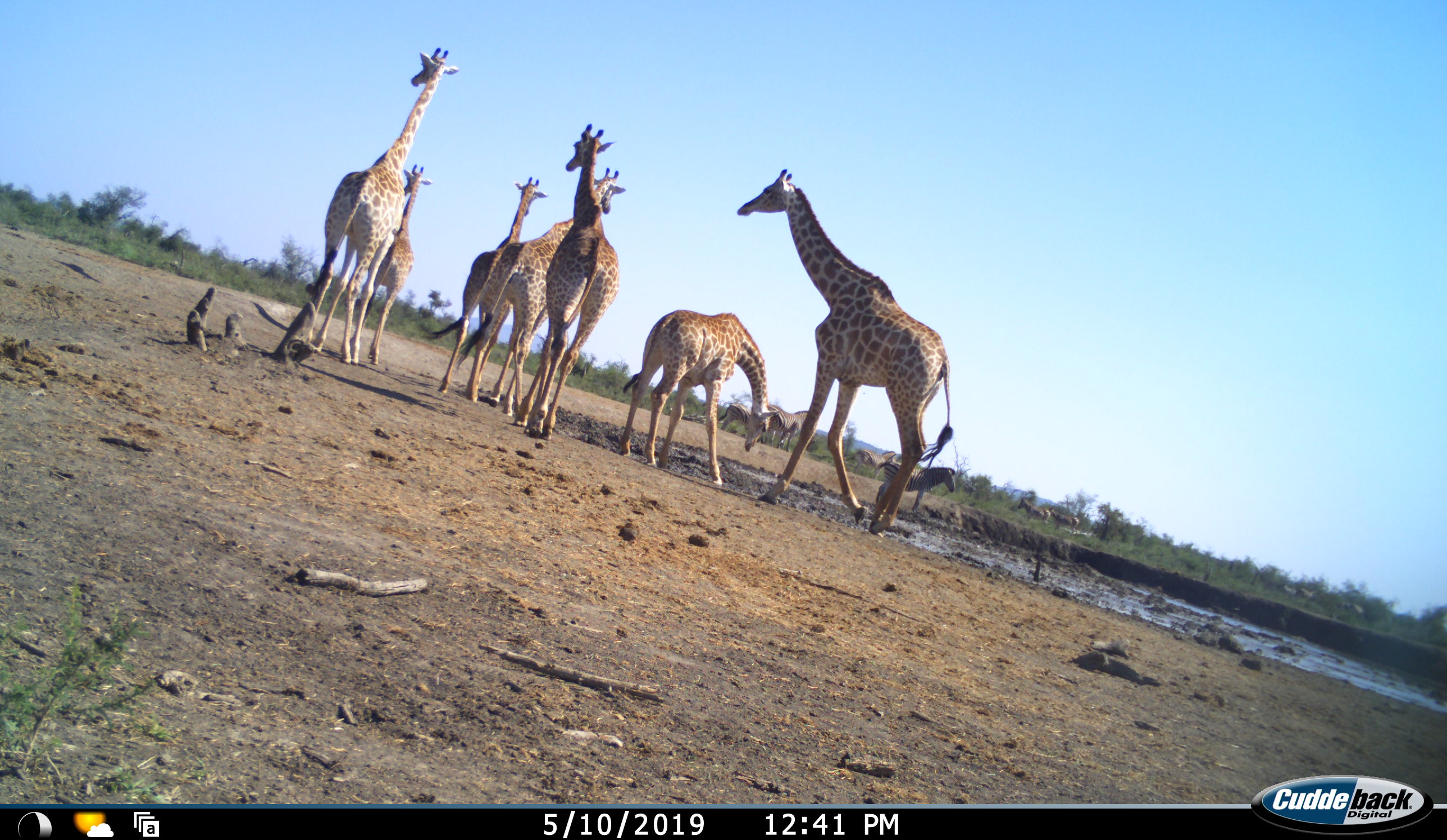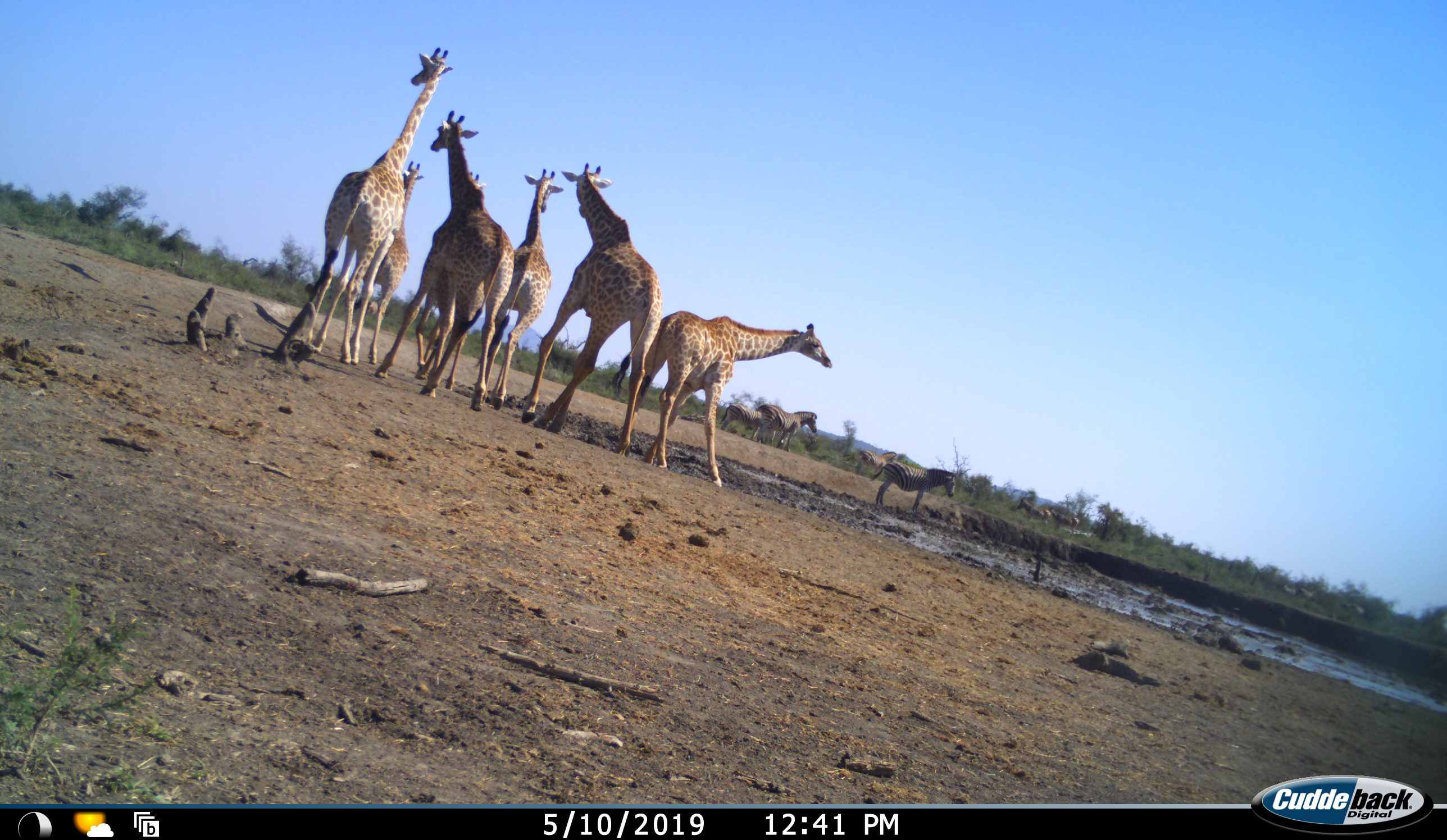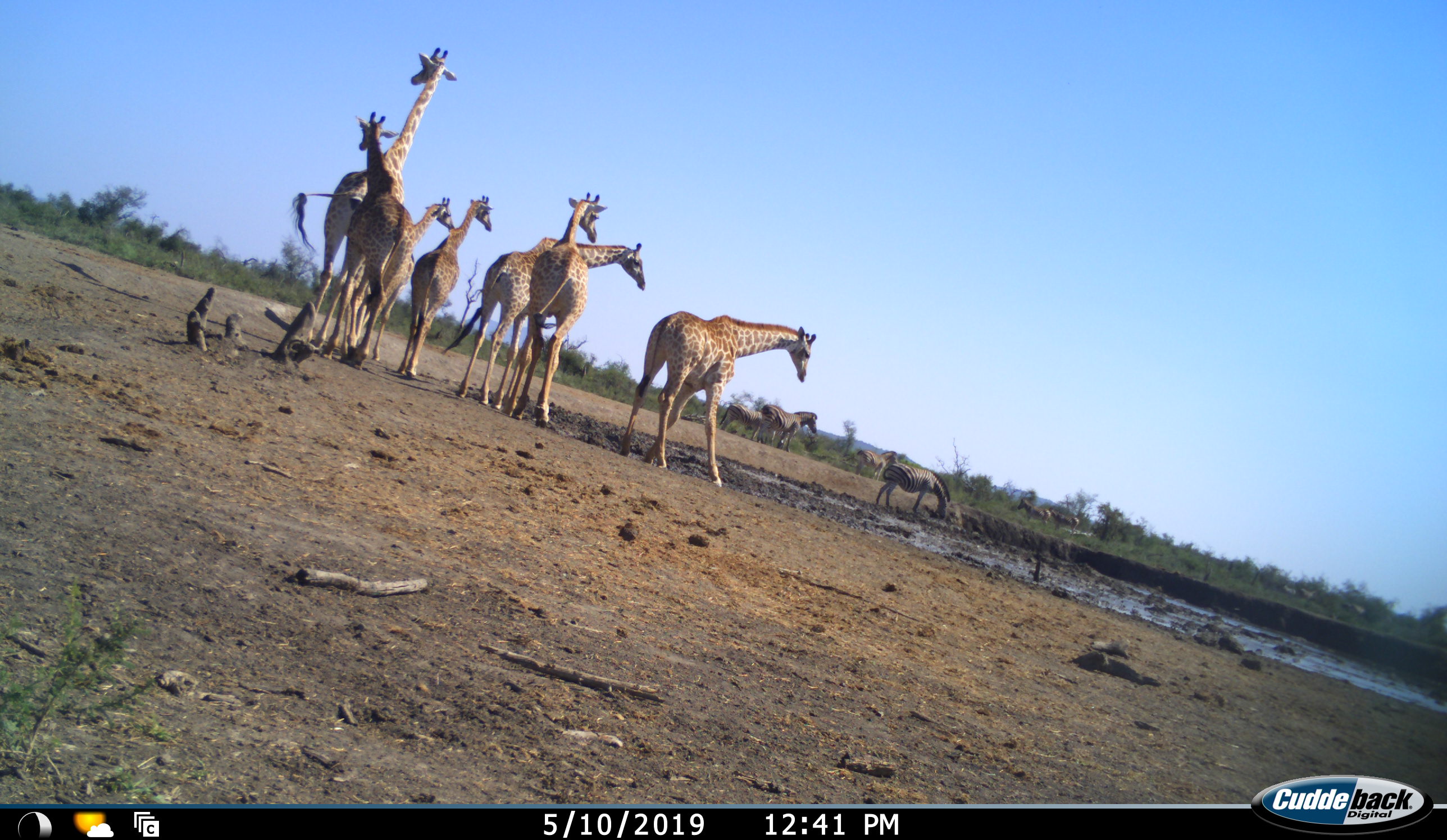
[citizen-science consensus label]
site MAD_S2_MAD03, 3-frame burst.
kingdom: Animalia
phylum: Chordata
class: Mammalia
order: Artiodactyla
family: Giraffidae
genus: Giraffa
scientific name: Giraffa camelopardalis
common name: giraffe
Giraffe (Giraffa camelopardalis), count 7. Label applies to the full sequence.